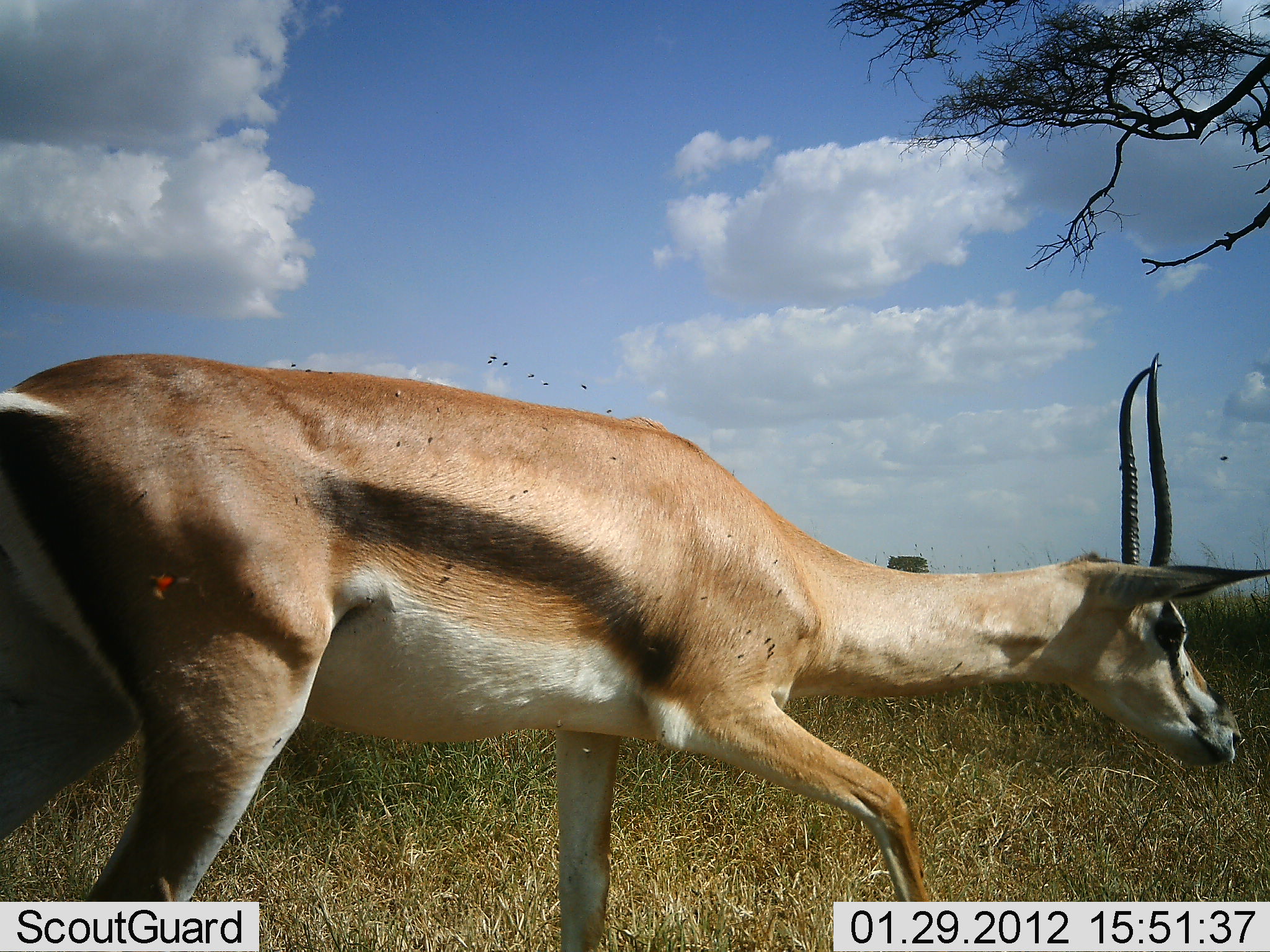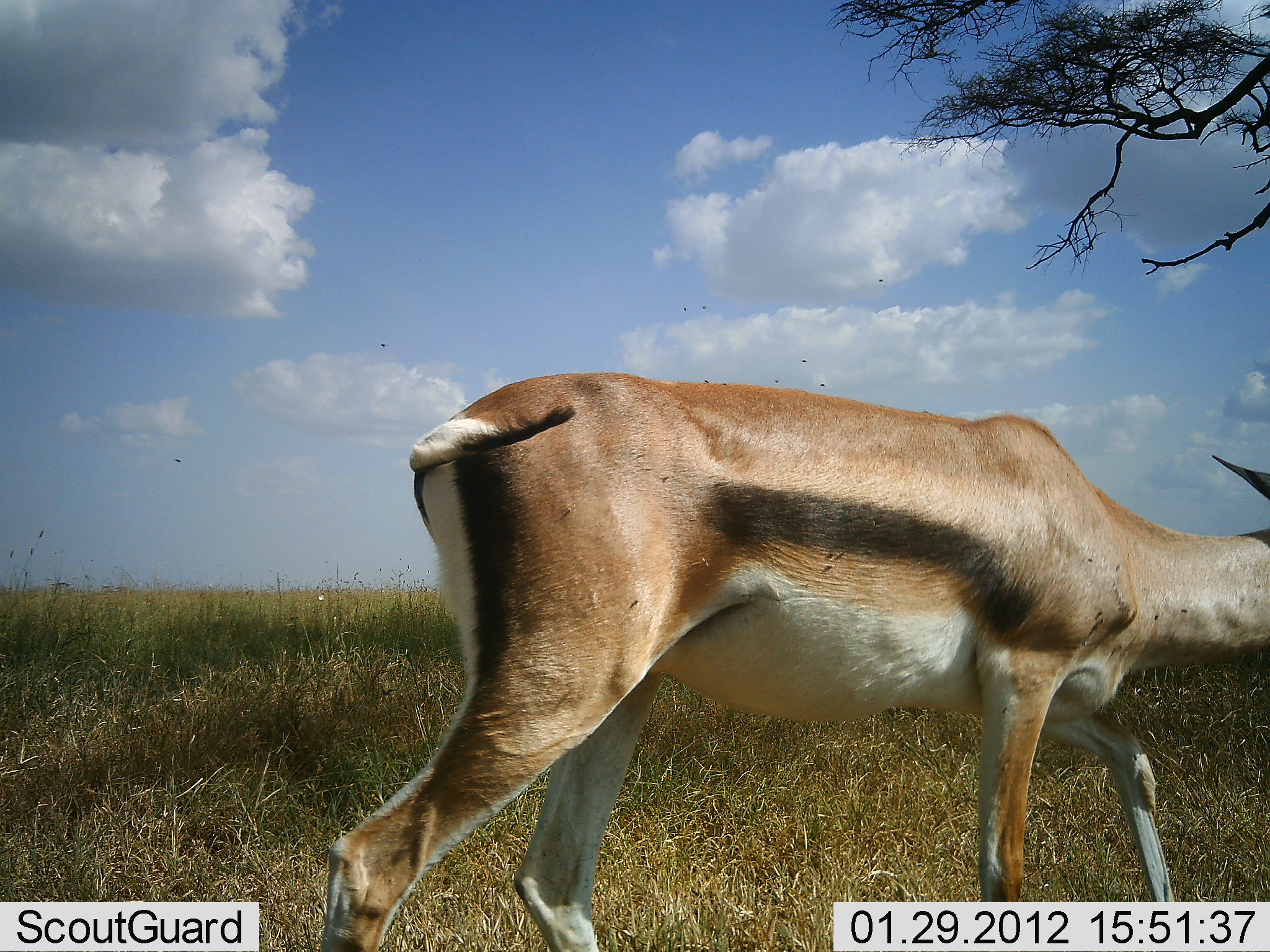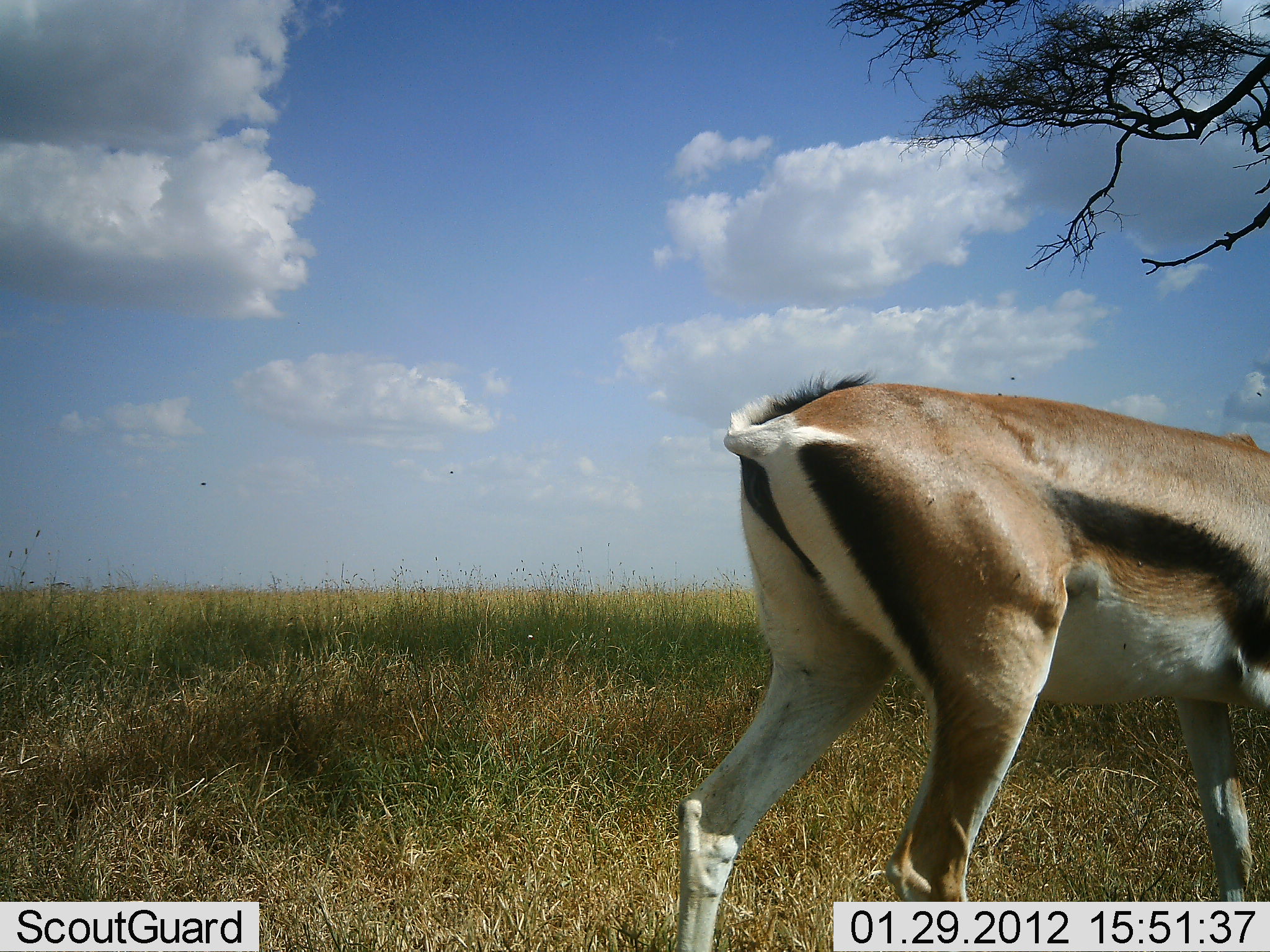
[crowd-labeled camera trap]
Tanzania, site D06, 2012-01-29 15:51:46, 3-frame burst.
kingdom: Animalia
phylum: Chordata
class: Mammalia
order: Artiodactyla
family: Bovidae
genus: Eudorcas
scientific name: Eudorcas thomsonii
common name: thomson's gazelle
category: gazellethomsons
Gazellethomsons (thomson's gazelle) (Eudorcas thomsonii), count 1. Behavior (volunteer vote fractions): standing 0%, resting 0%, moving 100%, interacting 0%. Young present (vote fraction): 0%. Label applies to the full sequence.